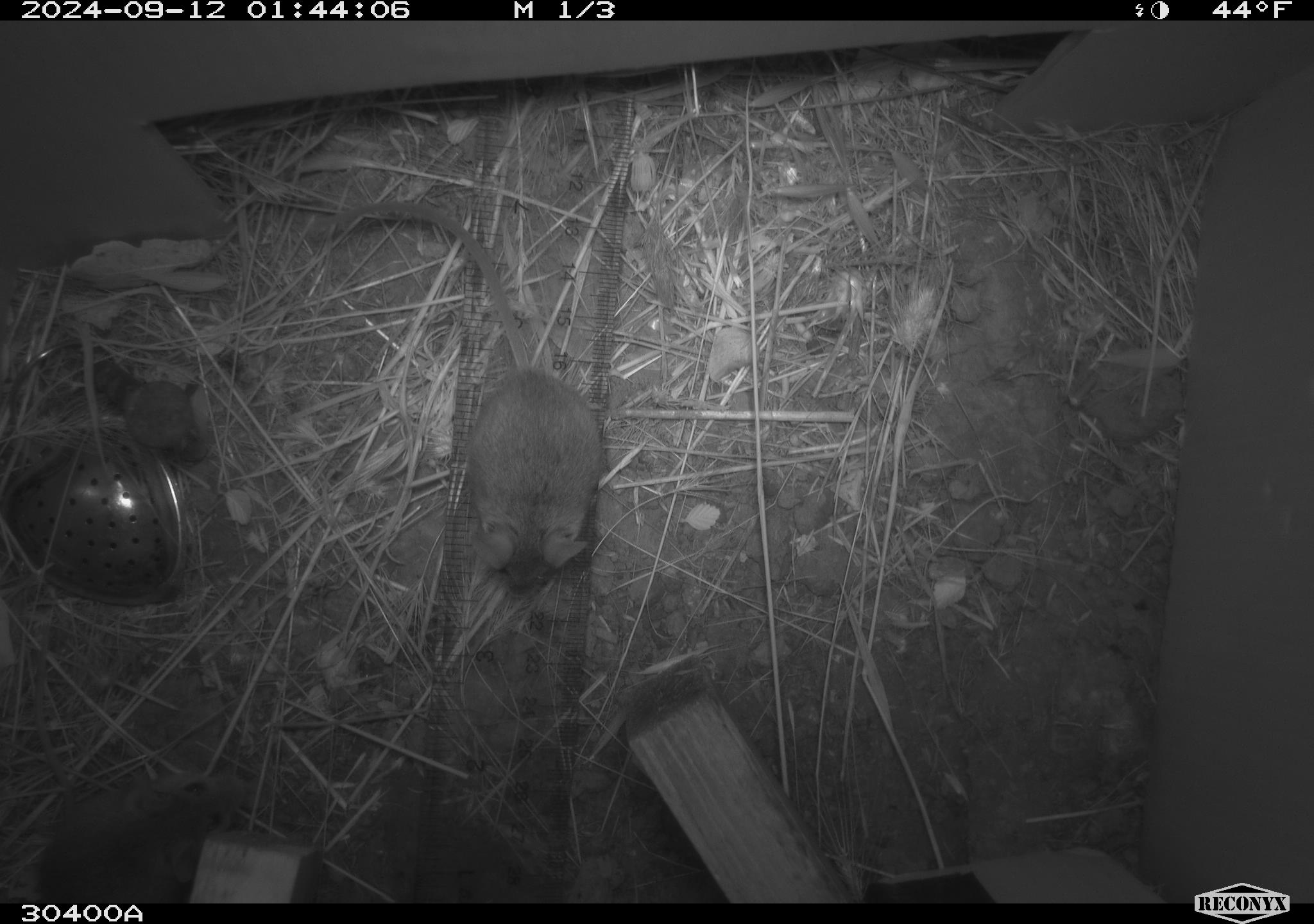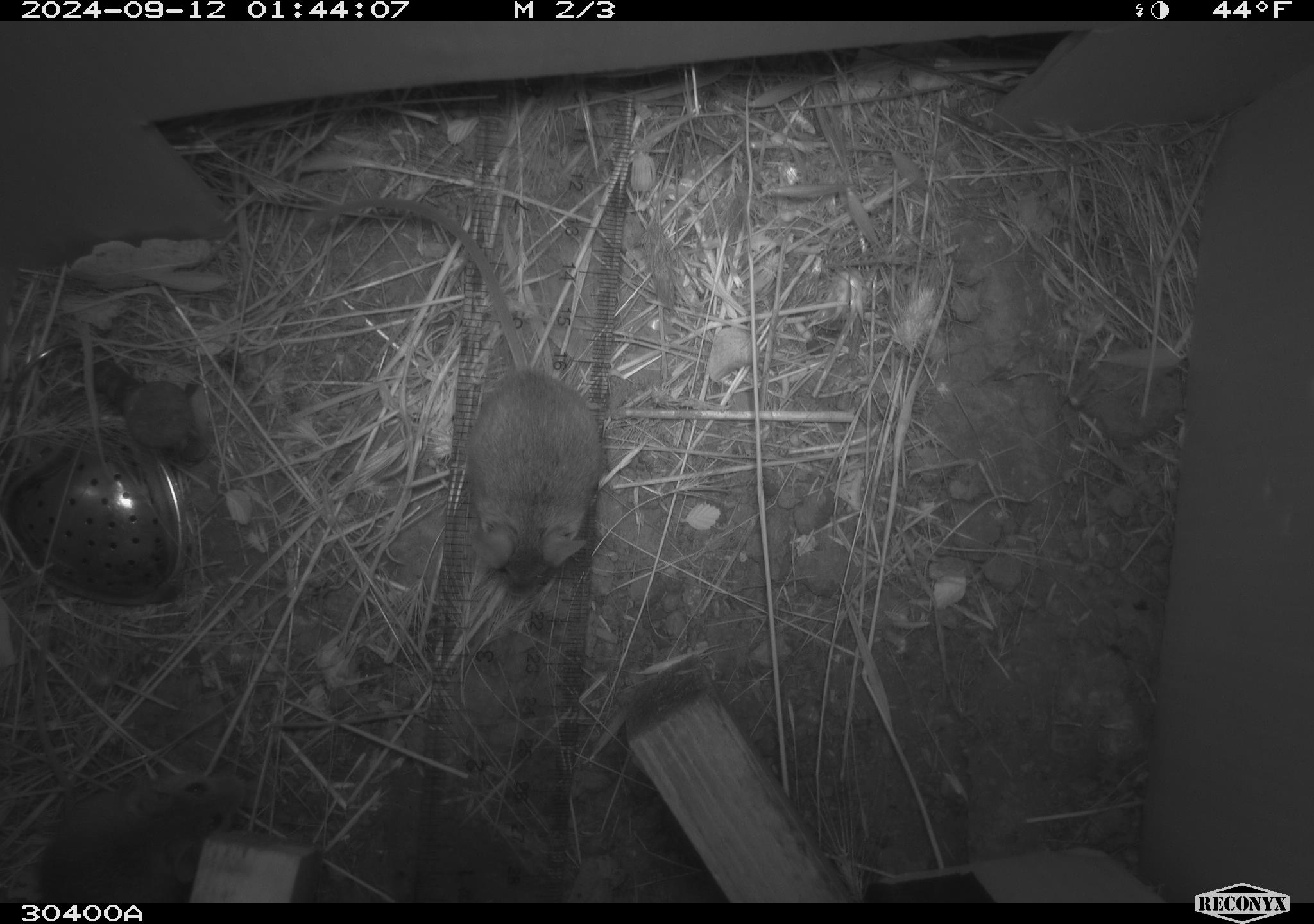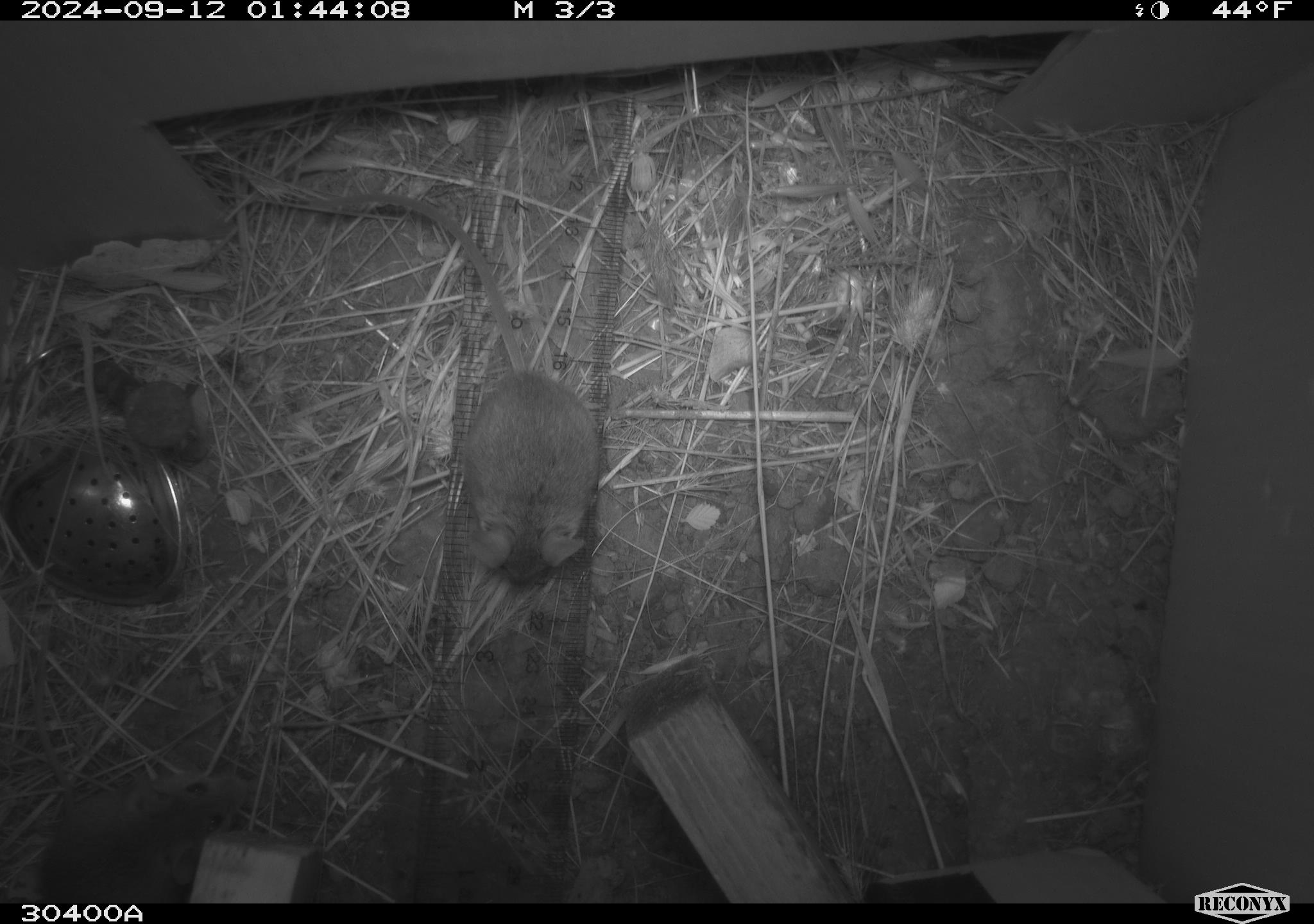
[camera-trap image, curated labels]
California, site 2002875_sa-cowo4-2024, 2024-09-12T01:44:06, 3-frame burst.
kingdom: Animalia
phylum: Chordata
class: Mammalia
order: Rodentia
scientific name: Rodentia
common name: mouse species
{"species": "mouse species (Rodentia)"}